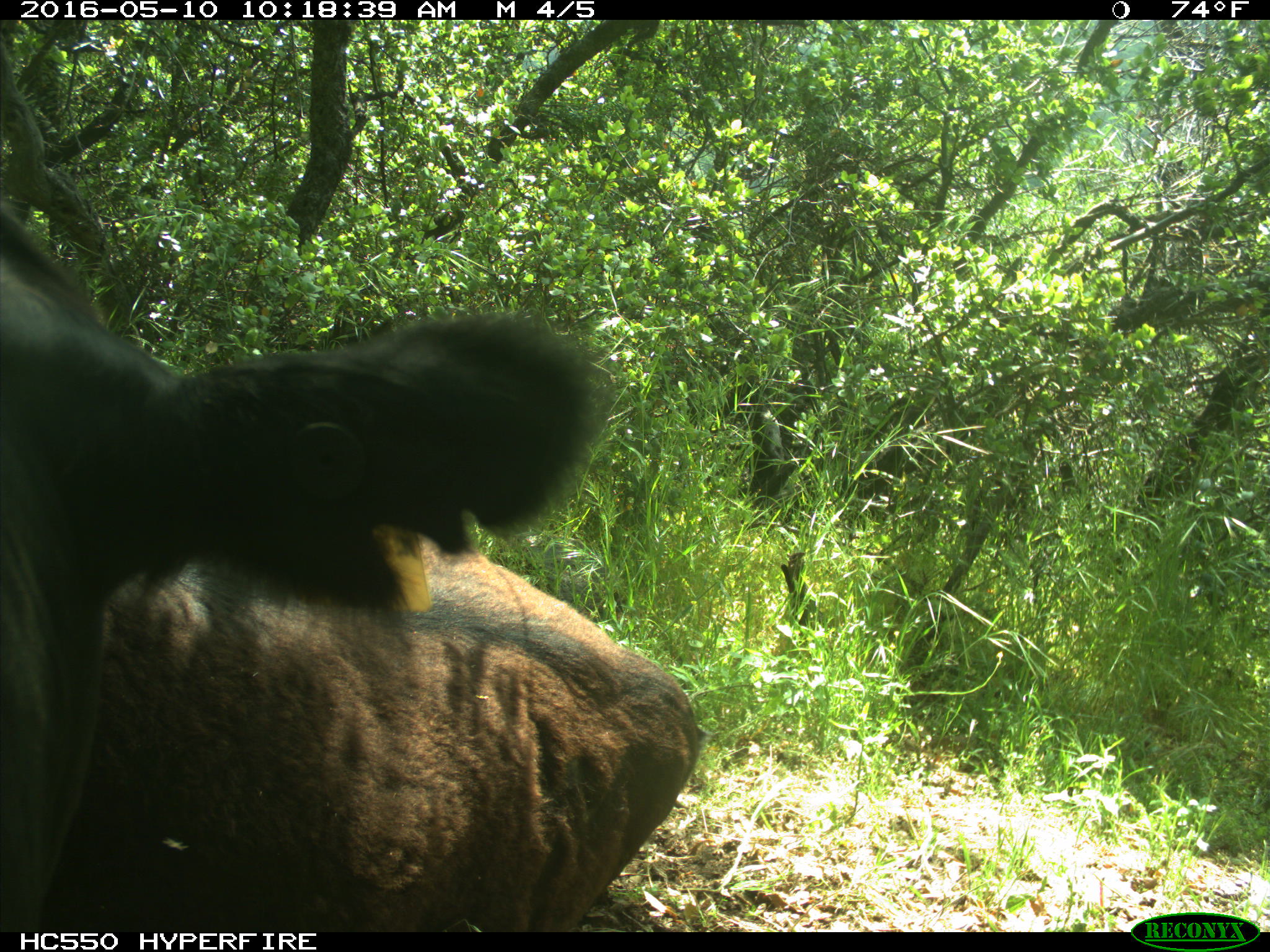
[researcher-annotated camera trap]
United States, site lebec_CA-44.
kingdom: Animalia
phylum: Chordata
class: Mammalia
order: Artiodactyla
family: Bovidae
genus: Bos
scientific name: Bos taurus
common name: domestic cow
Bos taurus (domestic cow).